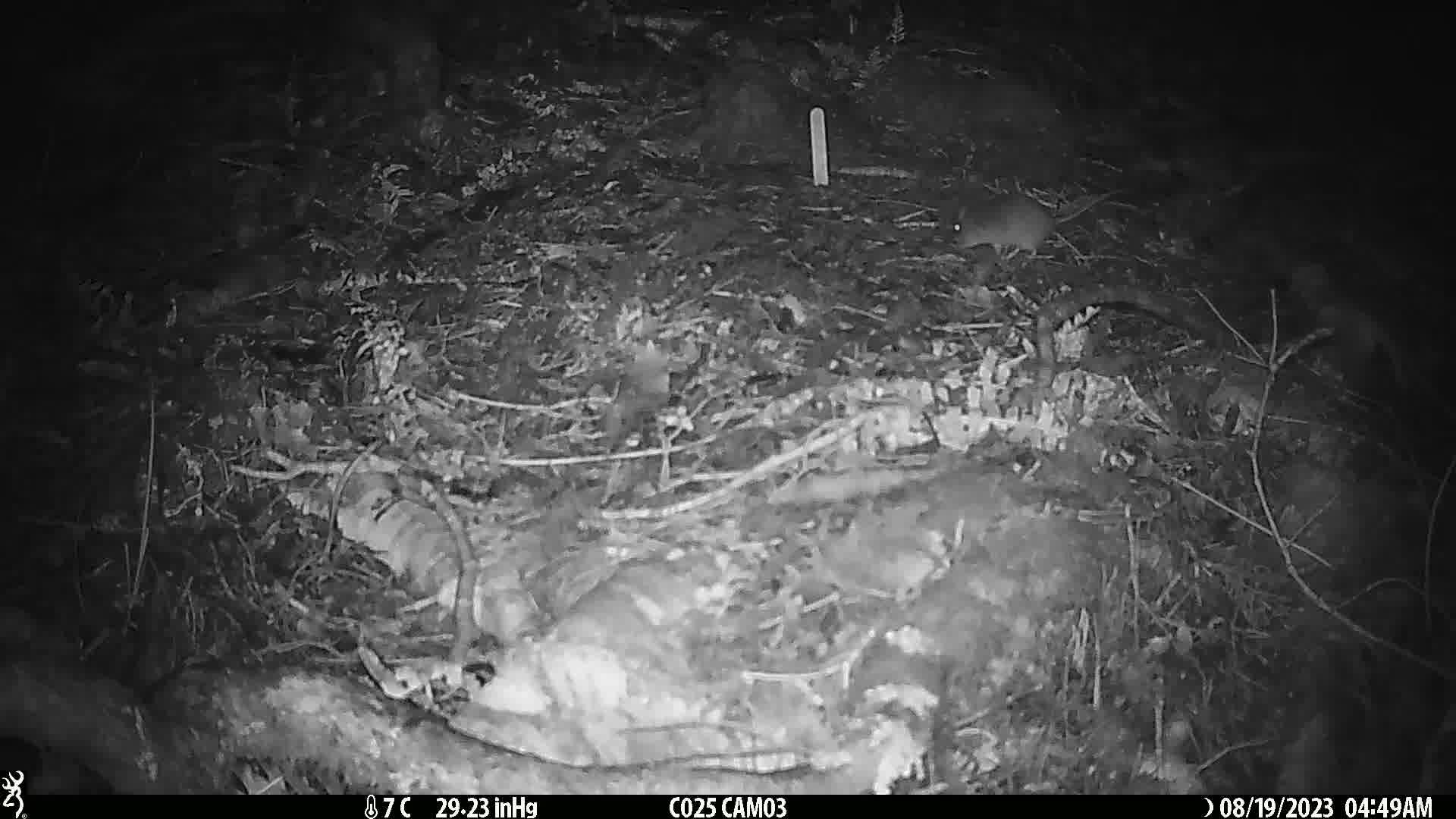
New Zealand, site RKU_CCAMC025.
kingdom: Animalia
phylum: Chordata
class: Mammalia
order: Rodentia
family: Muridae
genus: Rattus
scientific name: Rattus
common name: rat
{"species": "rat (Rattus)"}